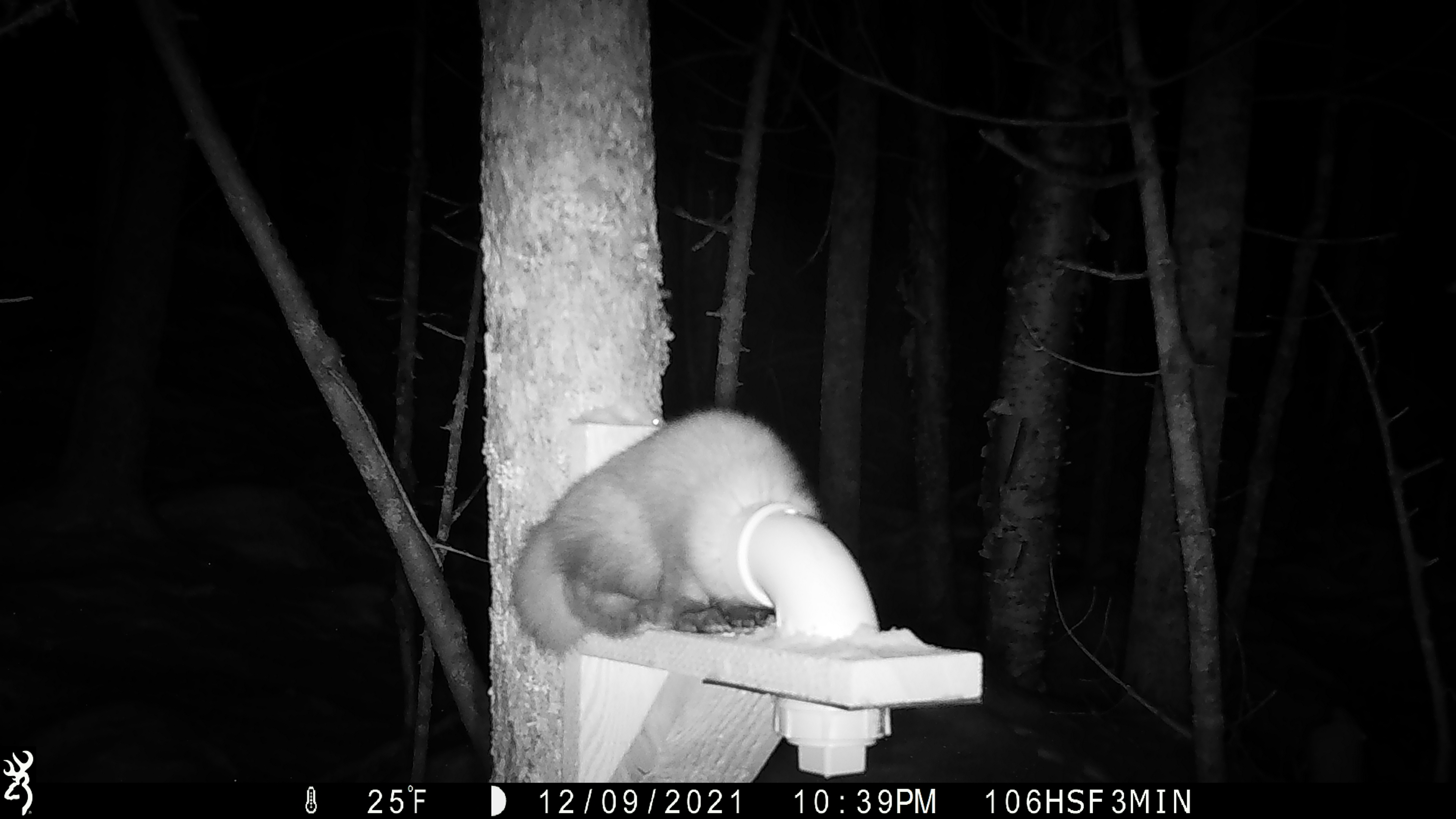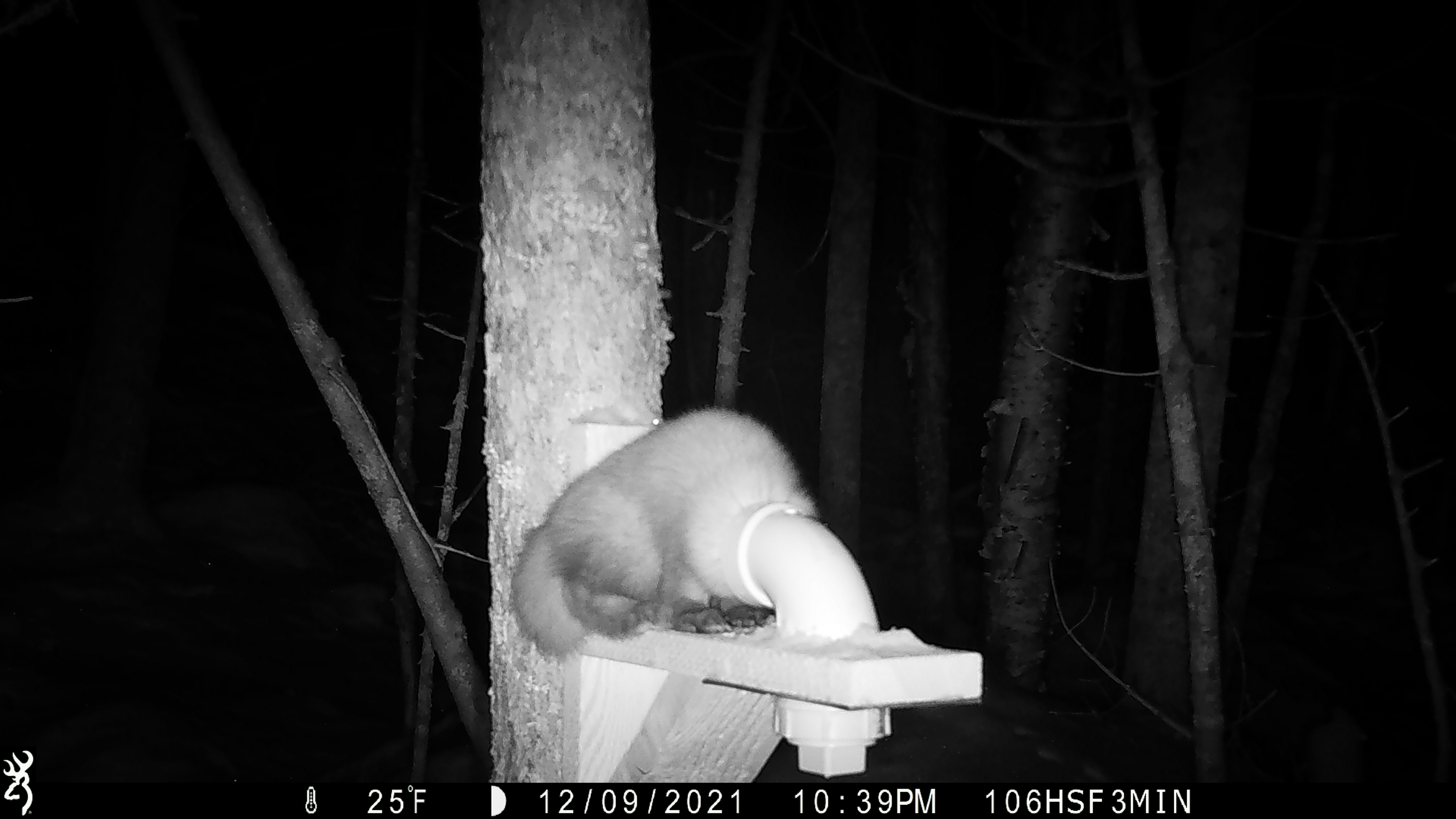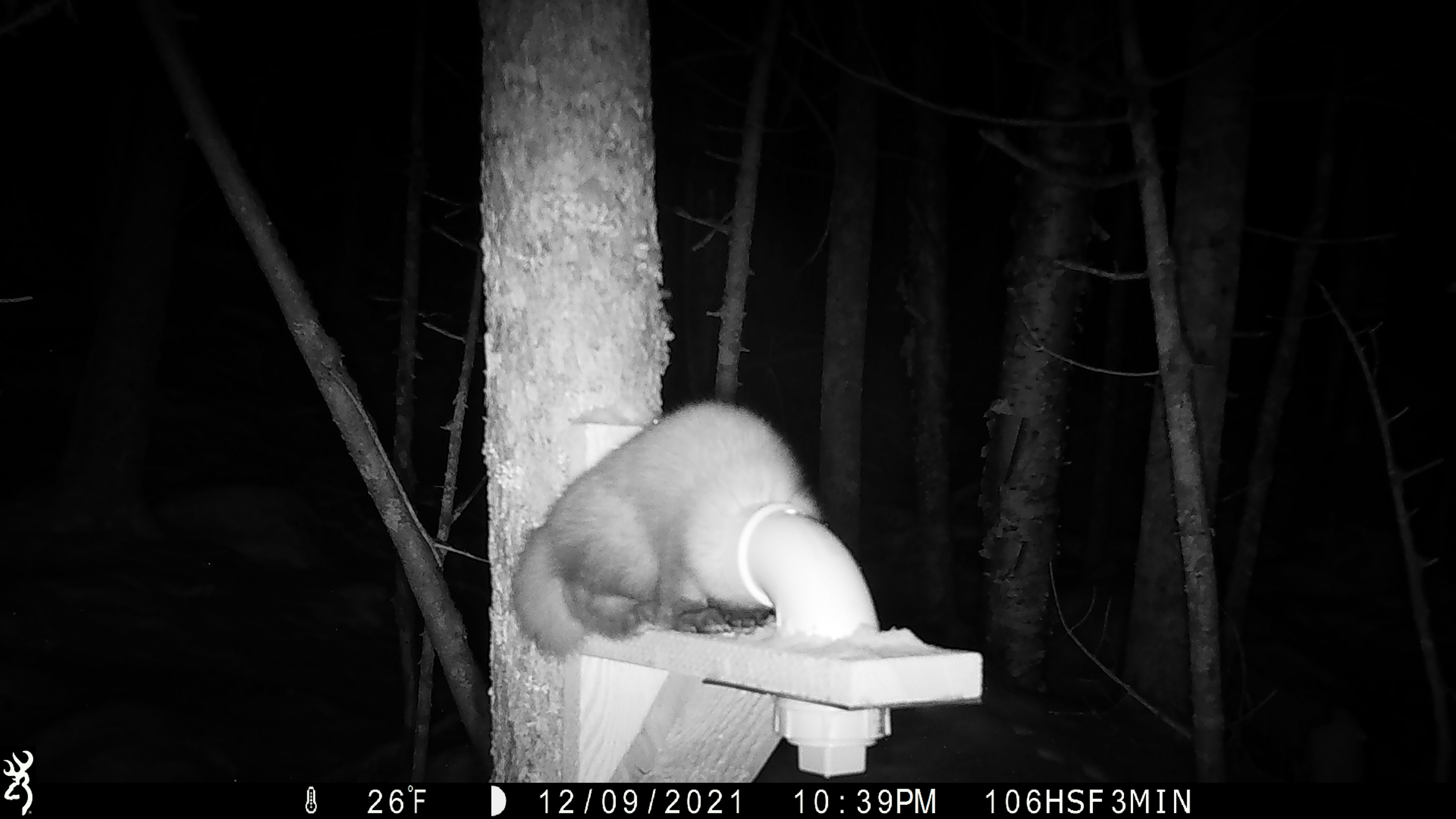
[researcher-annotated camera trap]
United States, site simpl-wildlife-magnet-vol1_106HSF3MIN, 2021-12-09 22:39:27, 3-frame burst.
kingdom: Animalia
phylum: Chordata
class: Mammalia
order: Carnivora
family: Mustelidae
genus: Martes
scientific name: Martes americana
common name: american marten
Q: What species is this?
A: American marten (Martes americana).